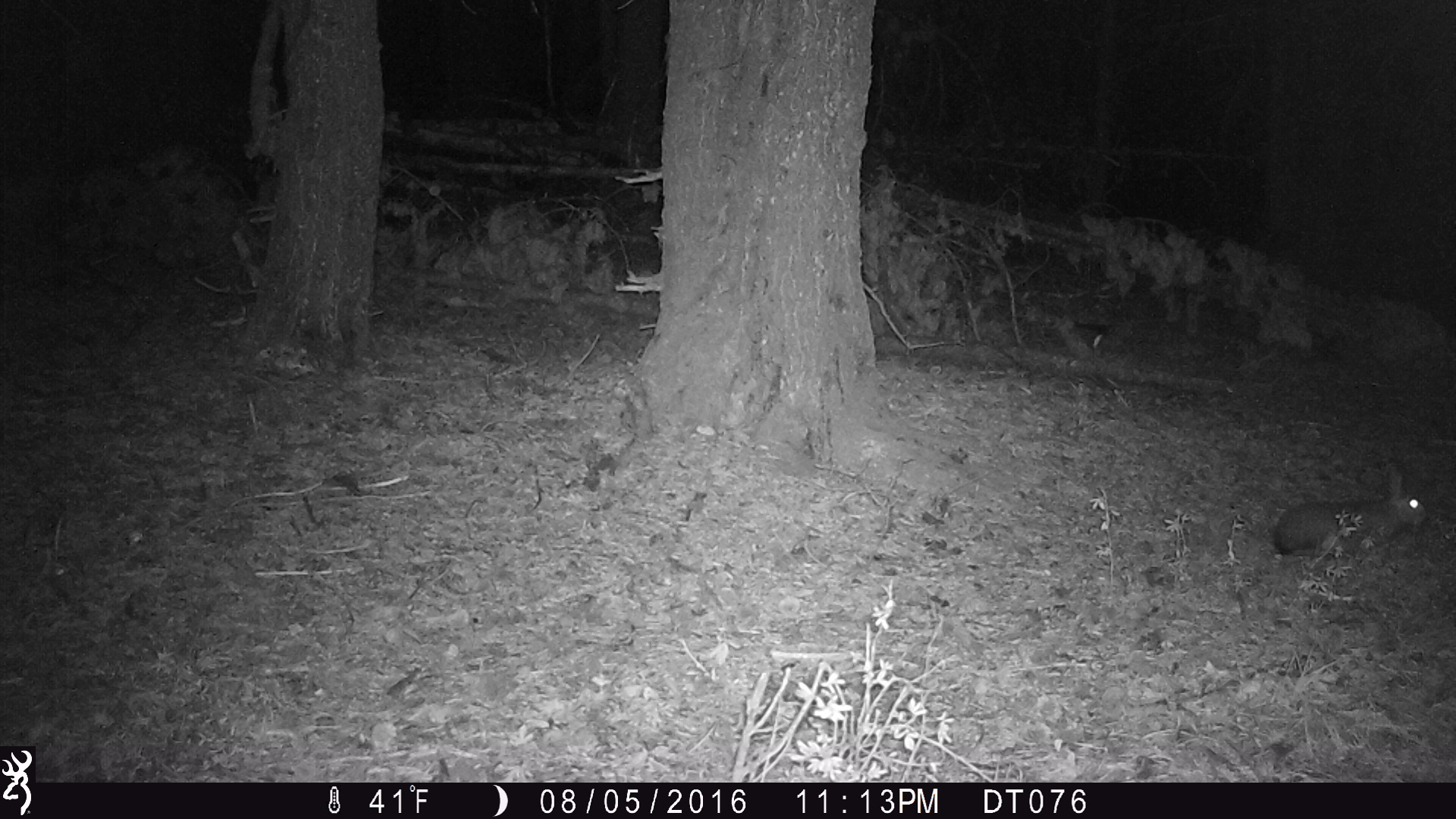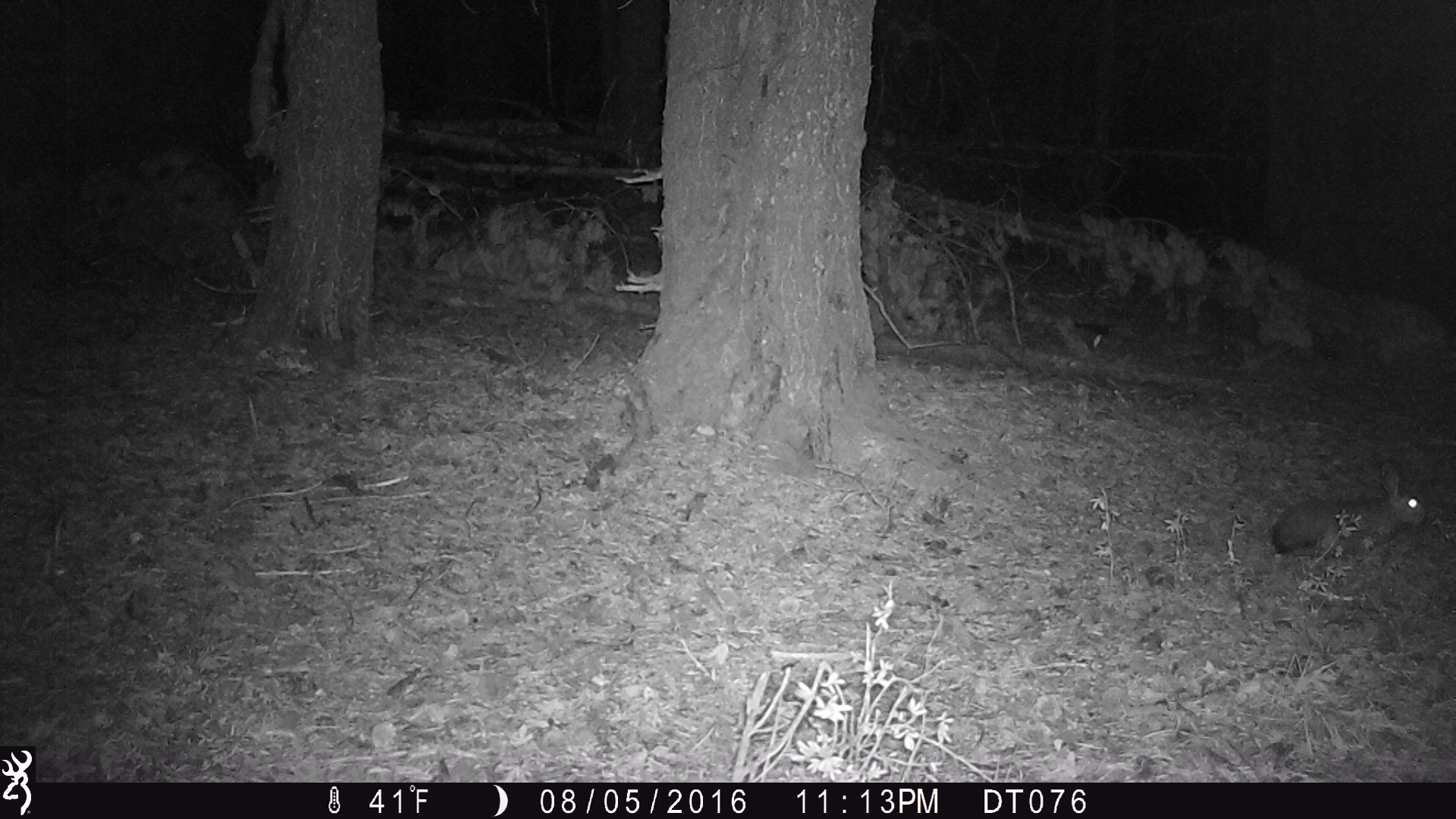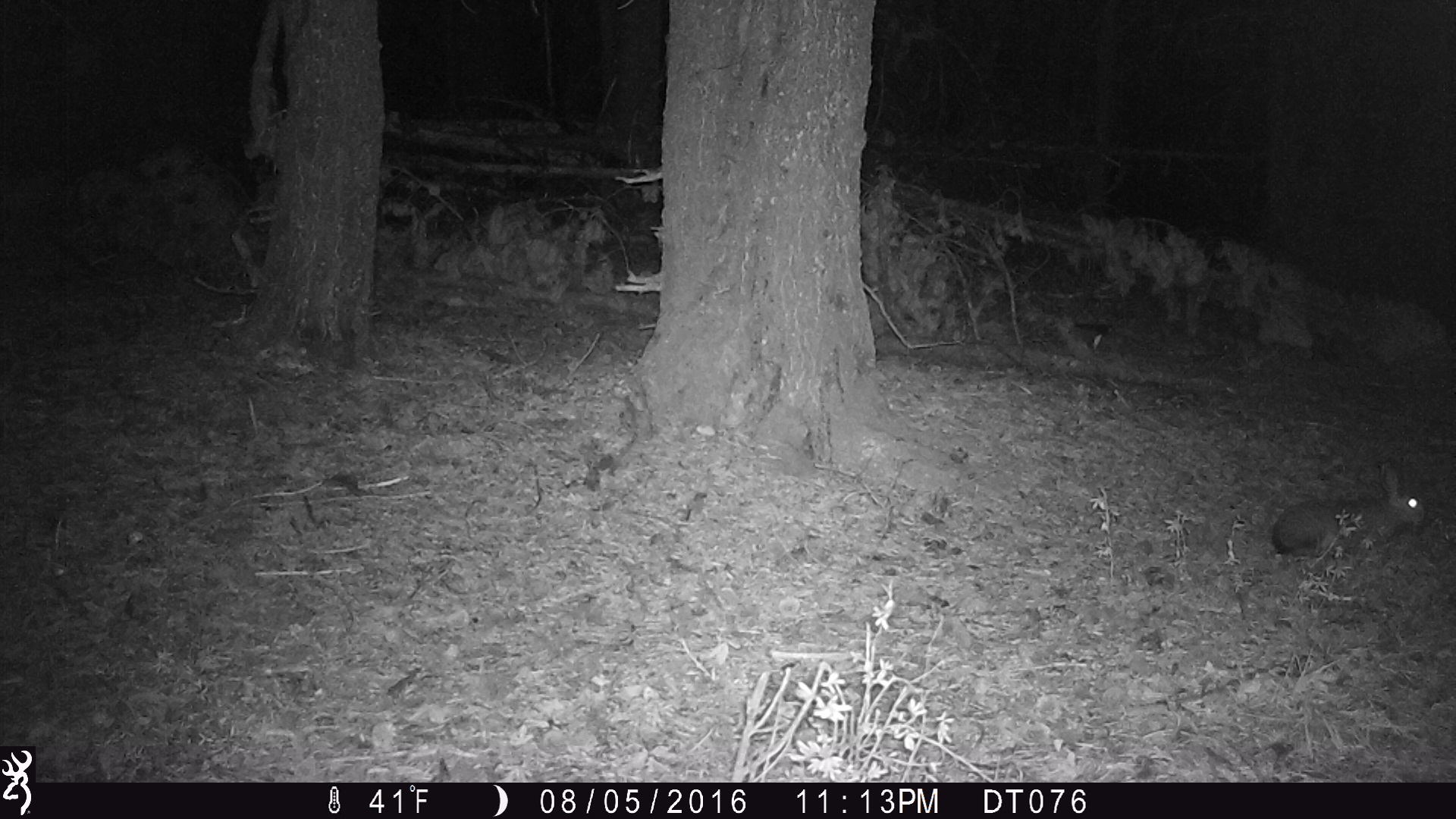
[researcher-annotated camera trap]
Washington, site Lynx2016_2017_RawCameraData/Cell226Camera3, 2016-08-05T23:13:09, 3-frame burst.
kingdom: Animalia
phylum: Chordata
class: Mammalia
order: Lagomorpha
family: Leporidae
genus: Lepus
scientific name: Lepus americanus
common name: snowshoe hare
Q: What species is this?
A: Lepus americanus (snowshoe hare).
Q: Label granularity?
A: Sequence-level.